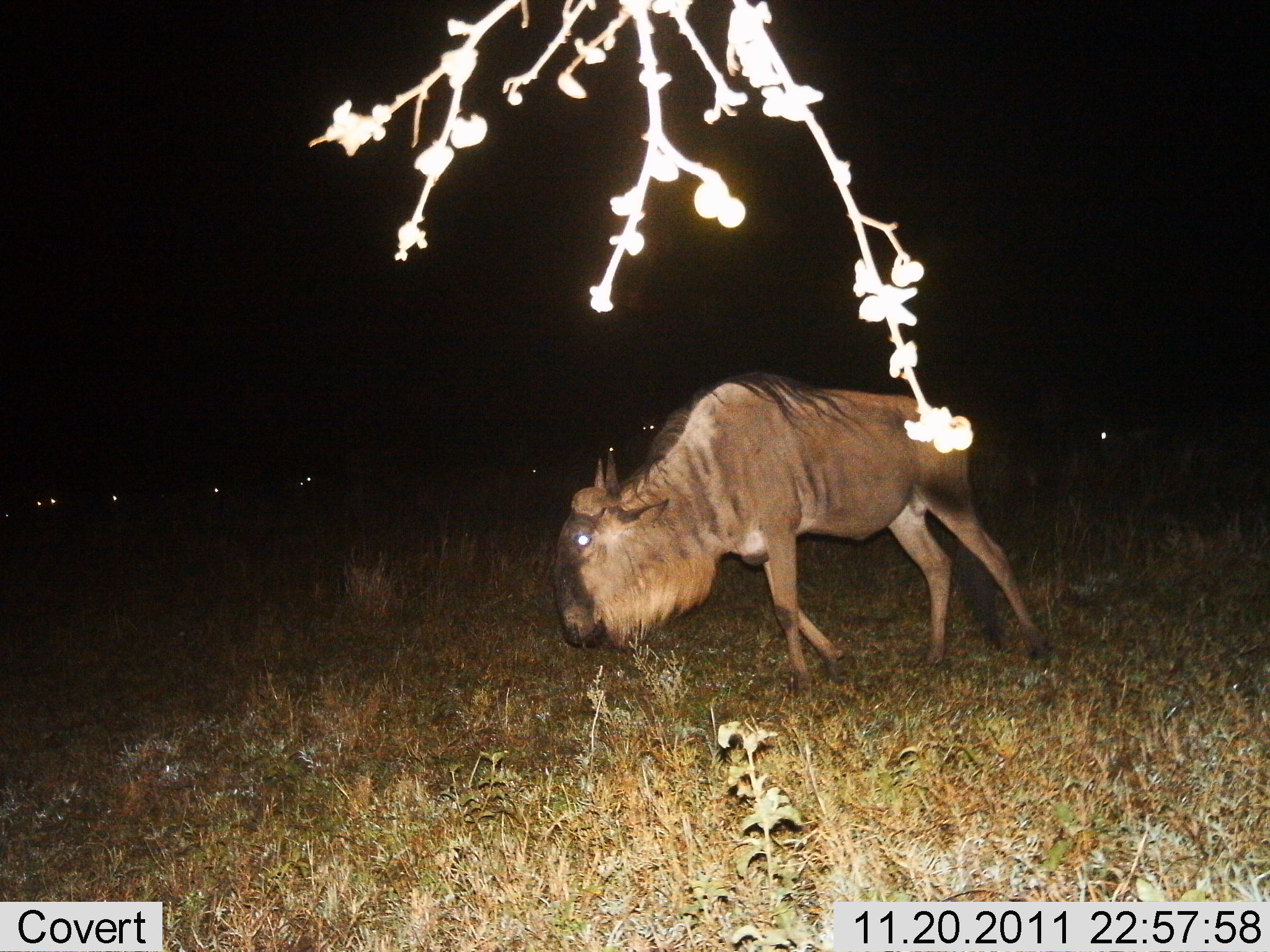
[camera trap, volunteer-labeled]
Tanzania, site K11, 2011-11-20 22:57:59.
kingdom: Animalia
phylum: Chordata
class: Mammalia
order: Artiodactyla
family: Bovidae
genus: Connochaetes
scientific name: Connochaetes taurinus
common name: blue wildebeest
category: wildebeest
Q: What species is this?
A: Wildebeest (blue wildebeest) (Connochaetes taurinus).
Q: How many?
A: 1.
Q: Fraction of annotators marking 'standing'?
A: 21%.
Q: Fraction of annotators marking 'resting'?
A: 0%.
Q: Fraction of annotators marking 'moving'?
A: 79%.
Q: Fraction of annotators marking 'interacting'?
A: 0%.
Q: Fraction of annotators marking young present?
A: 0%.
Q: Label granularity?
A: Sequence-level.